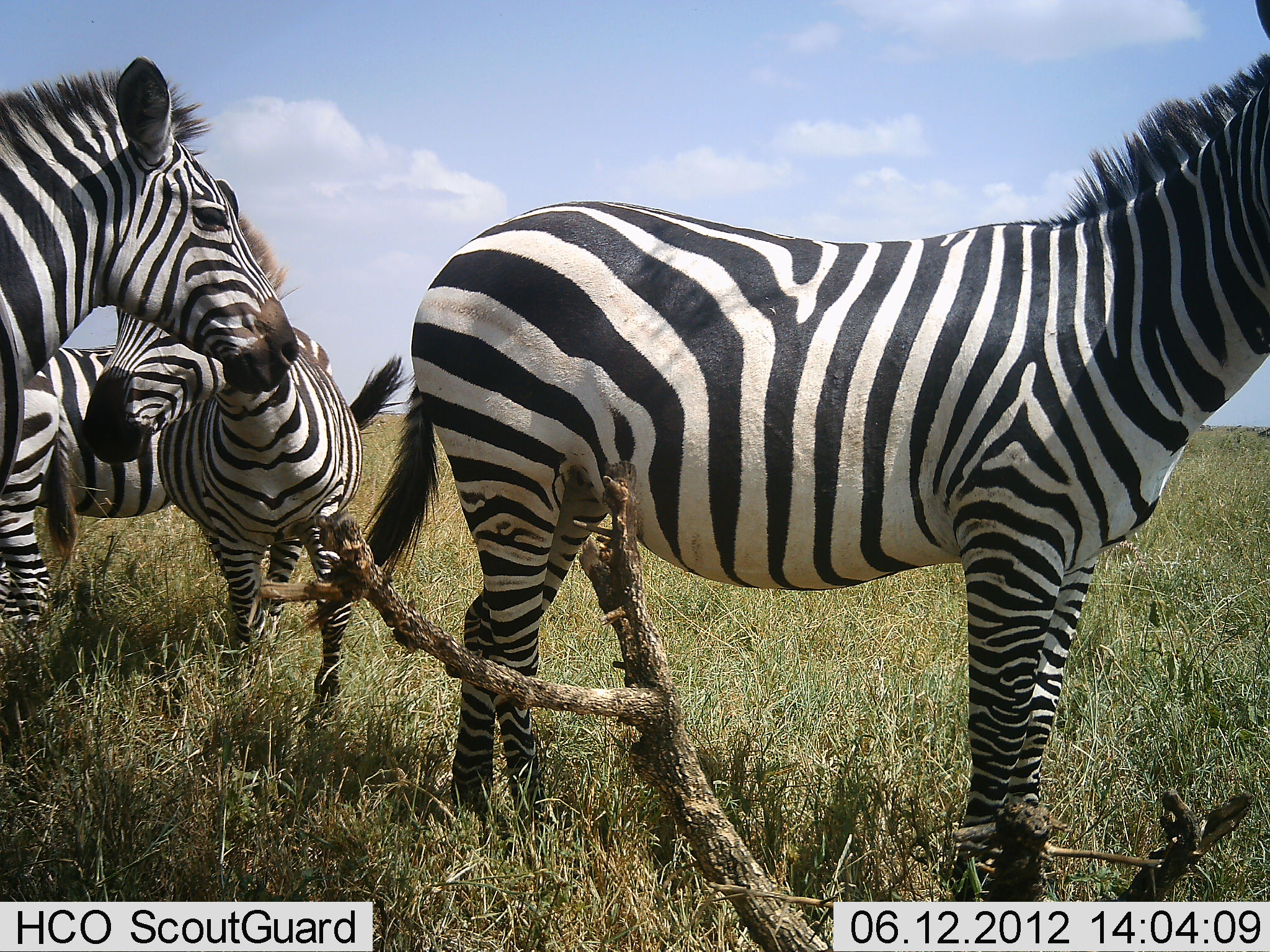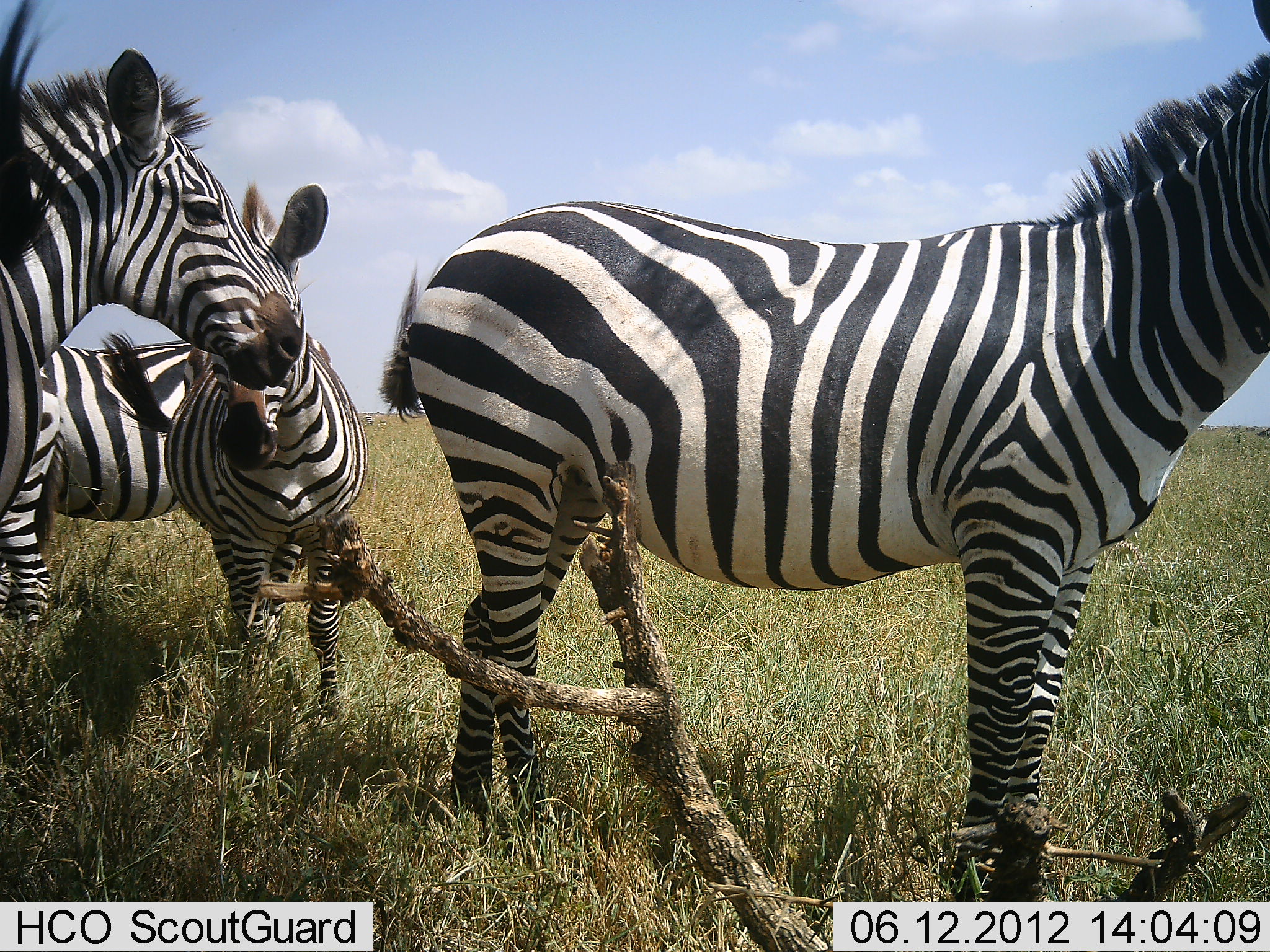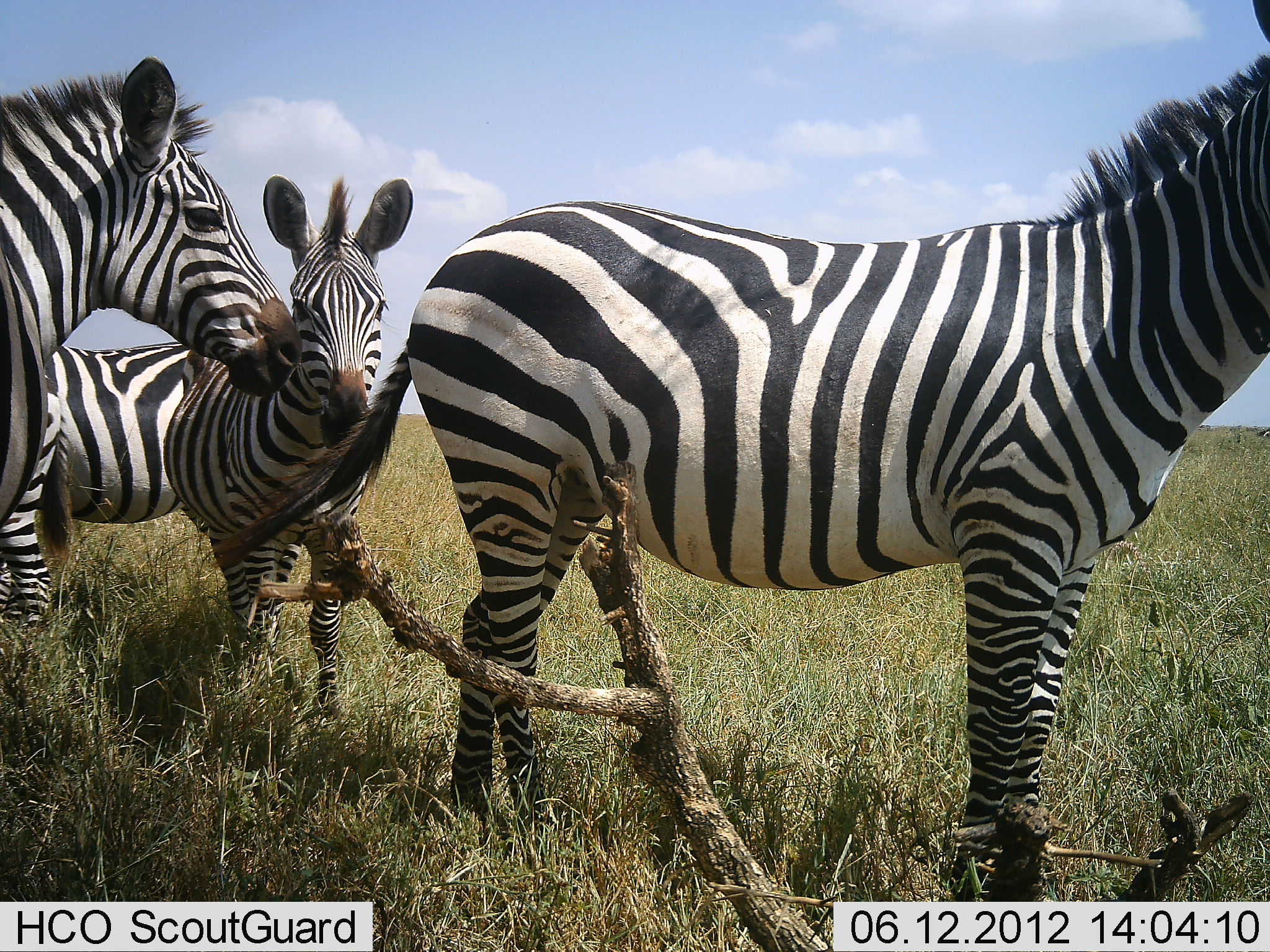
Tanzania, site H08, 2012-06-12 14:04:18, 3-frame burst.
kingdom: Animalia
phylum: Chordata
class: Mammalia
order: Perissodactyla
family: Equidae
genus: Equus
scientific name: Equus quagga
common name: plains zebra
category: zebra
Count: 4.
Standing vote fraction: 100%.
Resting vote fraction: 0%.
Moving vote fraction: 10%.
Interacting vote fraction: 10%.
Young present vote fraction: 10%.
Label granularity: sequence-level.